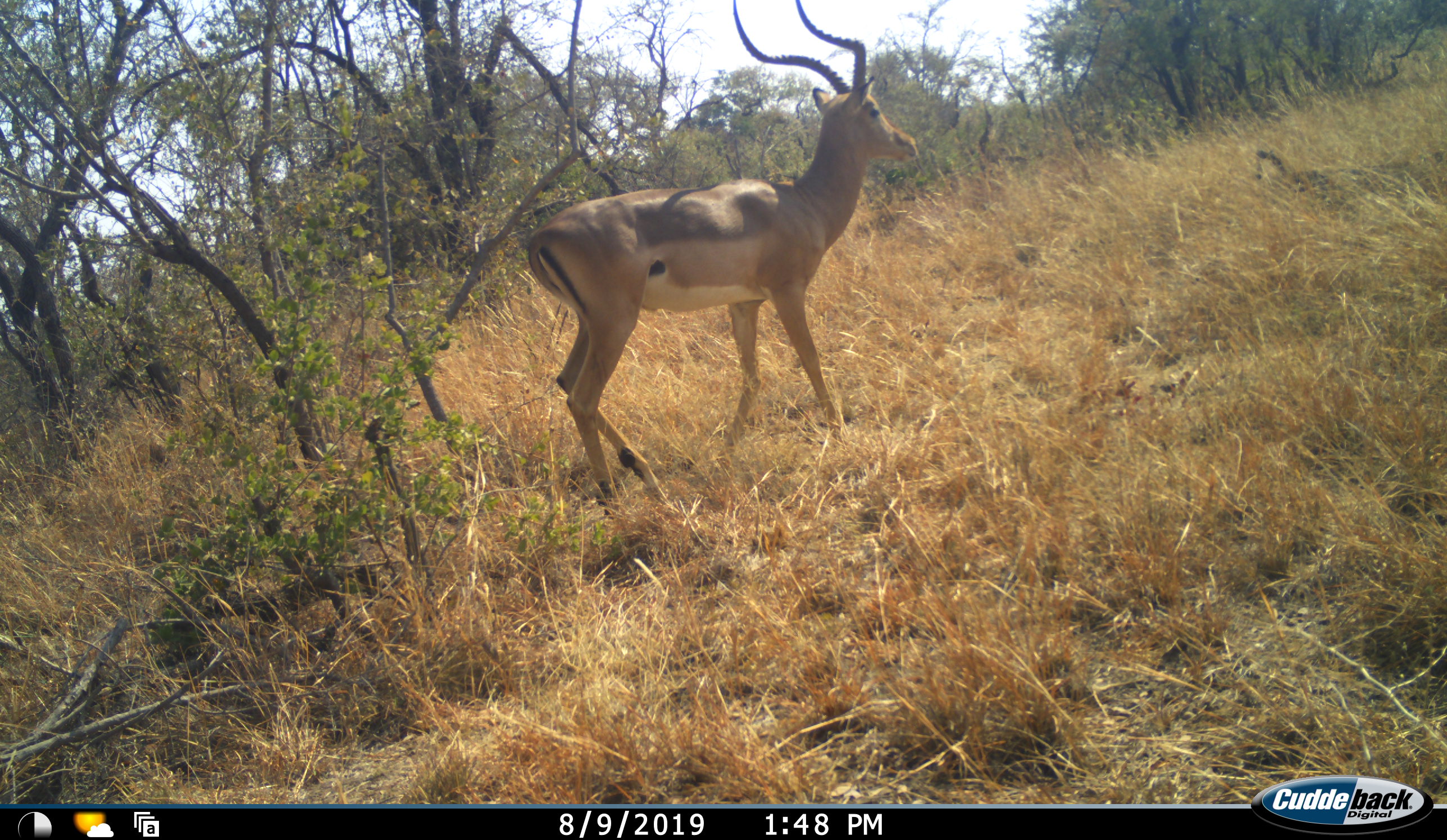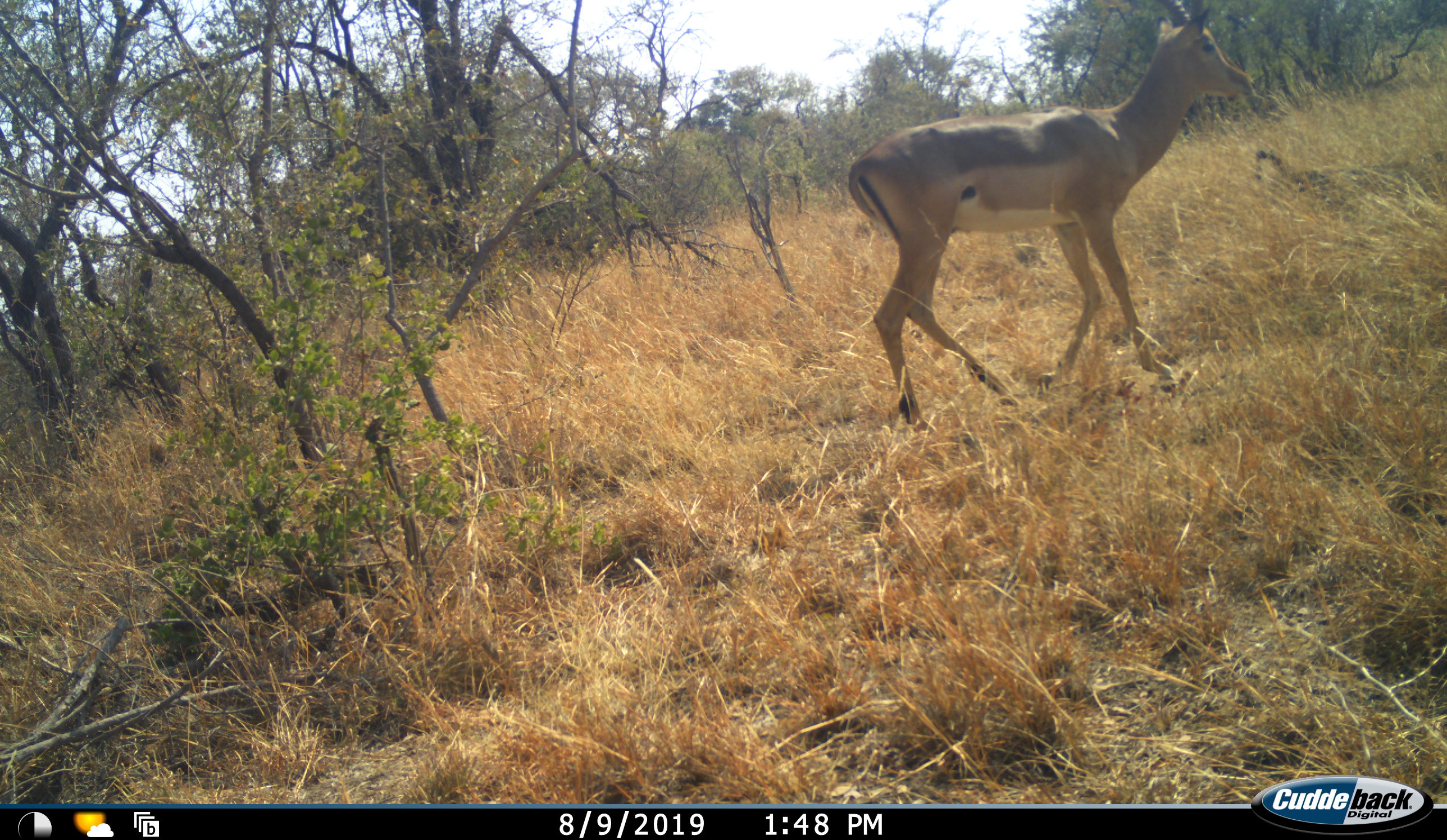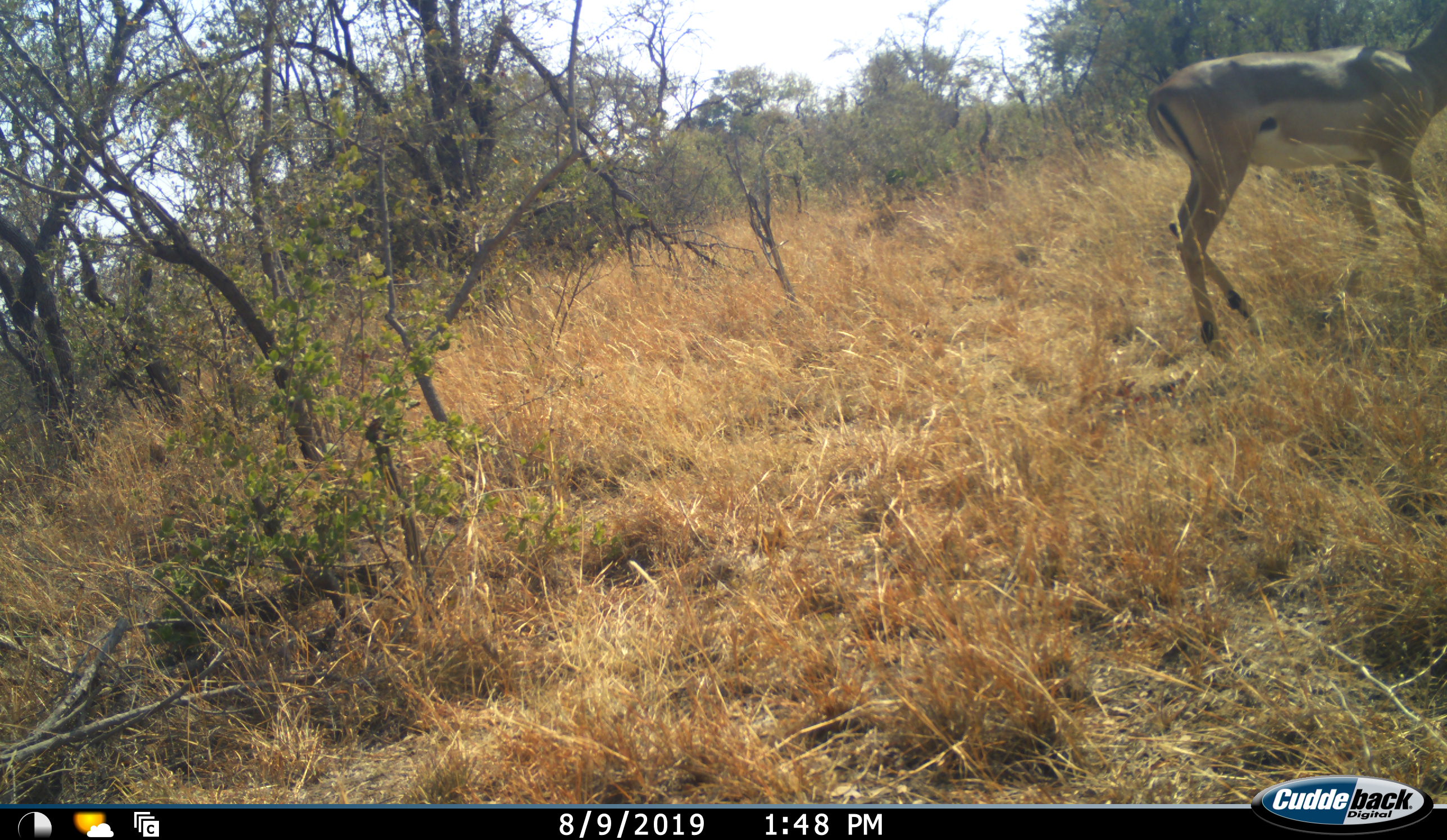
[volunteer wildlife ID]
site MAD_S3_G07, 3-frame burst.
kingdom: Animalia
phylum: Chordata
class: Mammalia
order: Artiodactyla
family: Bovidae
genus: Aepyceros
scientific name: Aepyceros melampus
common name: impala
Impala (Aepyceros melampus), count 1. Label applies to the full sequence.